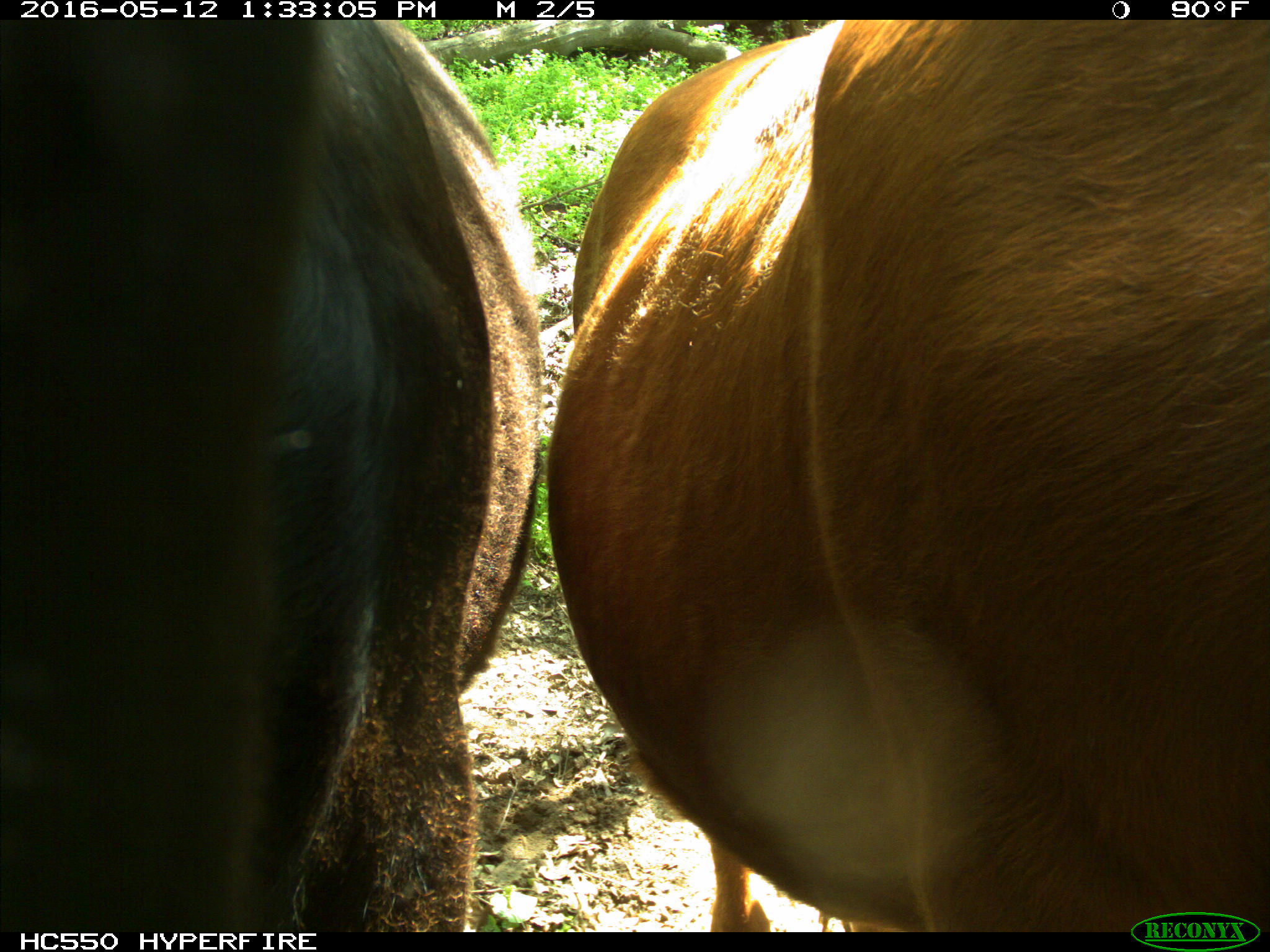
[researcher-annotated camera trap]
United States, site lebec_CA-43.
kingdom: Animalia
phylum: Chordata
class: Mammalia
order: Artiodactyla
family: Bovidae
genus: Bos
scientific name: Bos taurus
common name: domestic cow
Bos taurus (domestic cow).